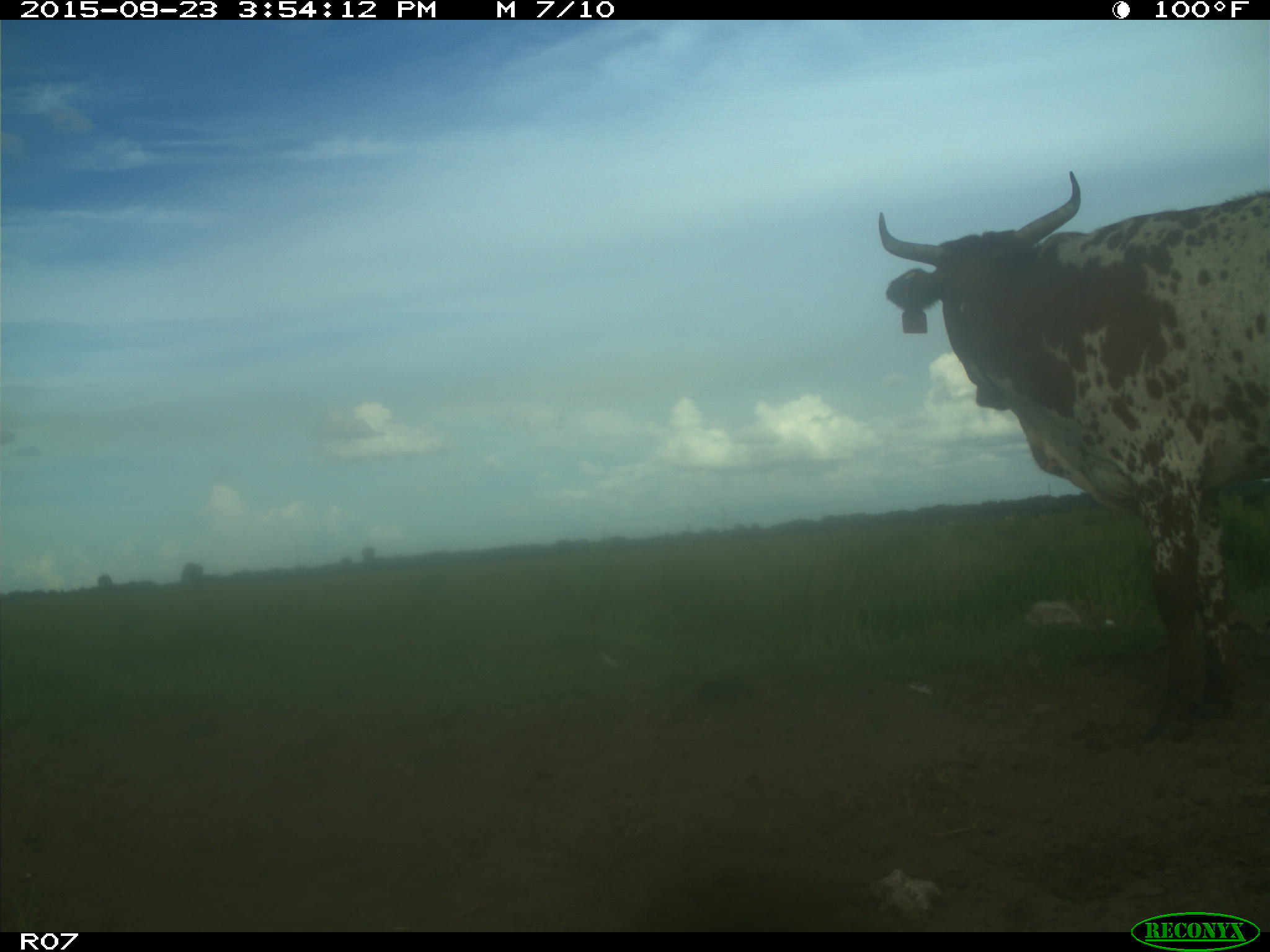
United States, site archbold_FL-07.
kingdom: Animalia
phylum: Chordata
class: Mammalia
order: Artiodactyla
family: Bovidae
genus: Bos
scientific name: Bos taurus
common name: domestic cow